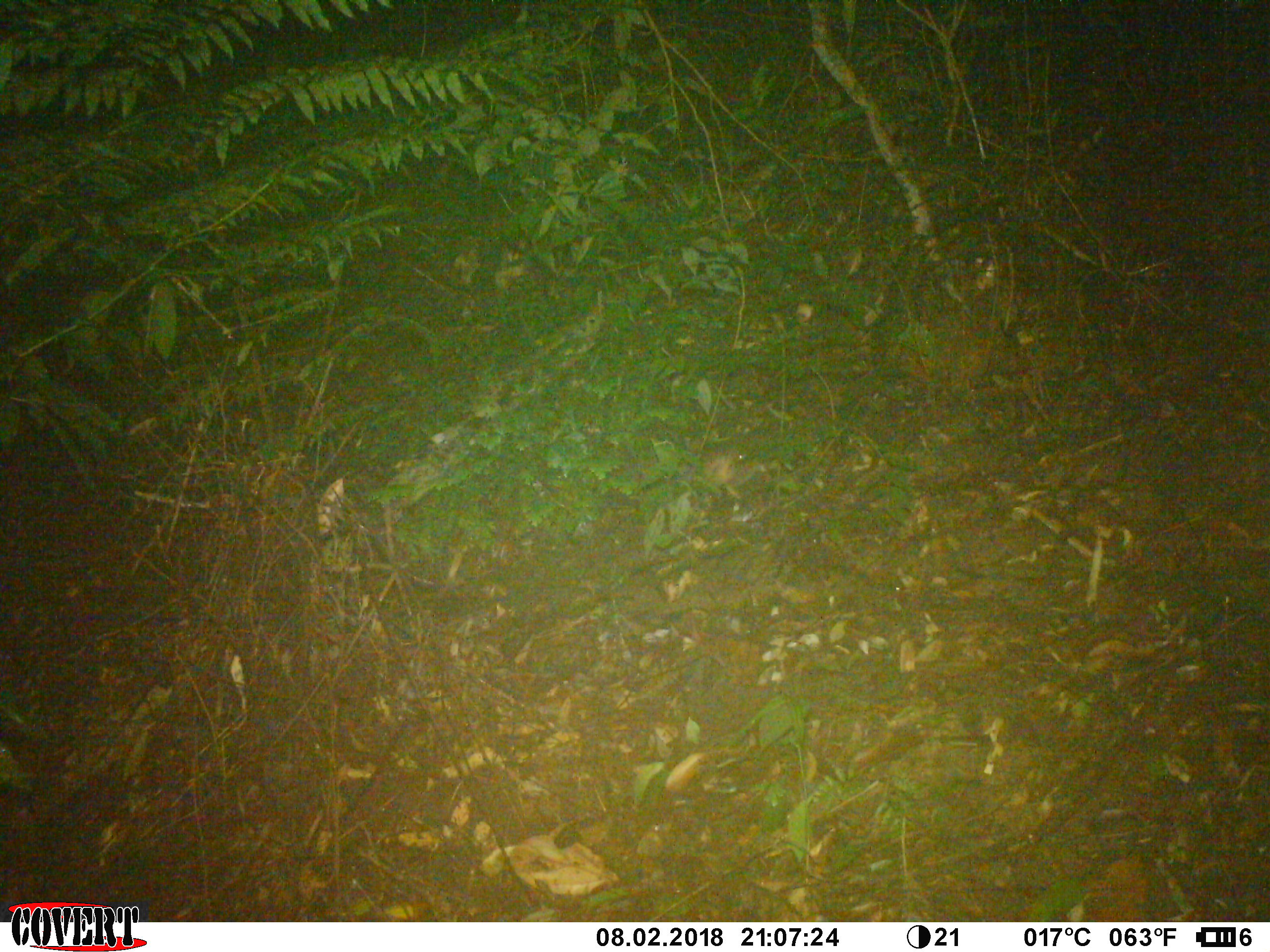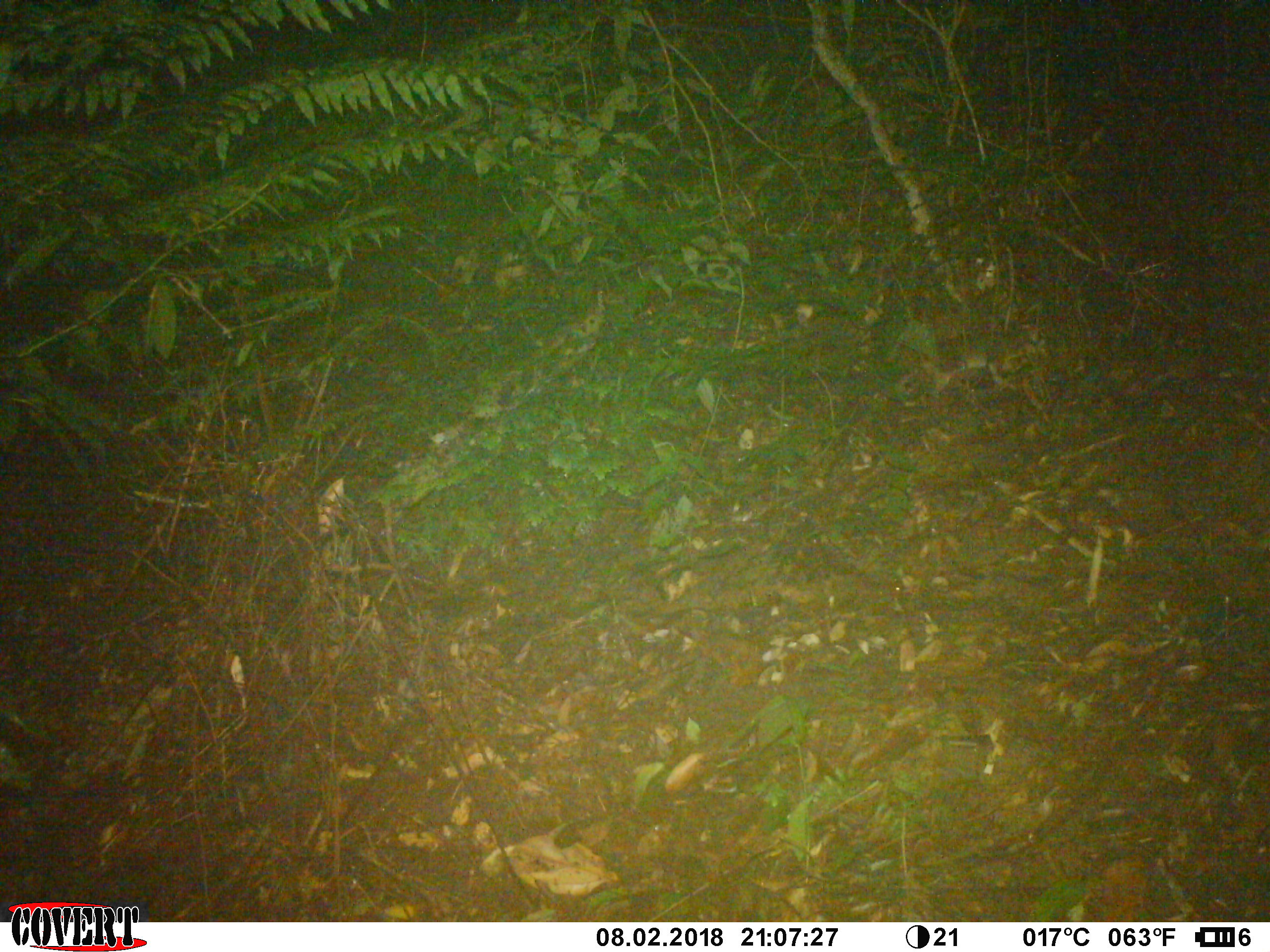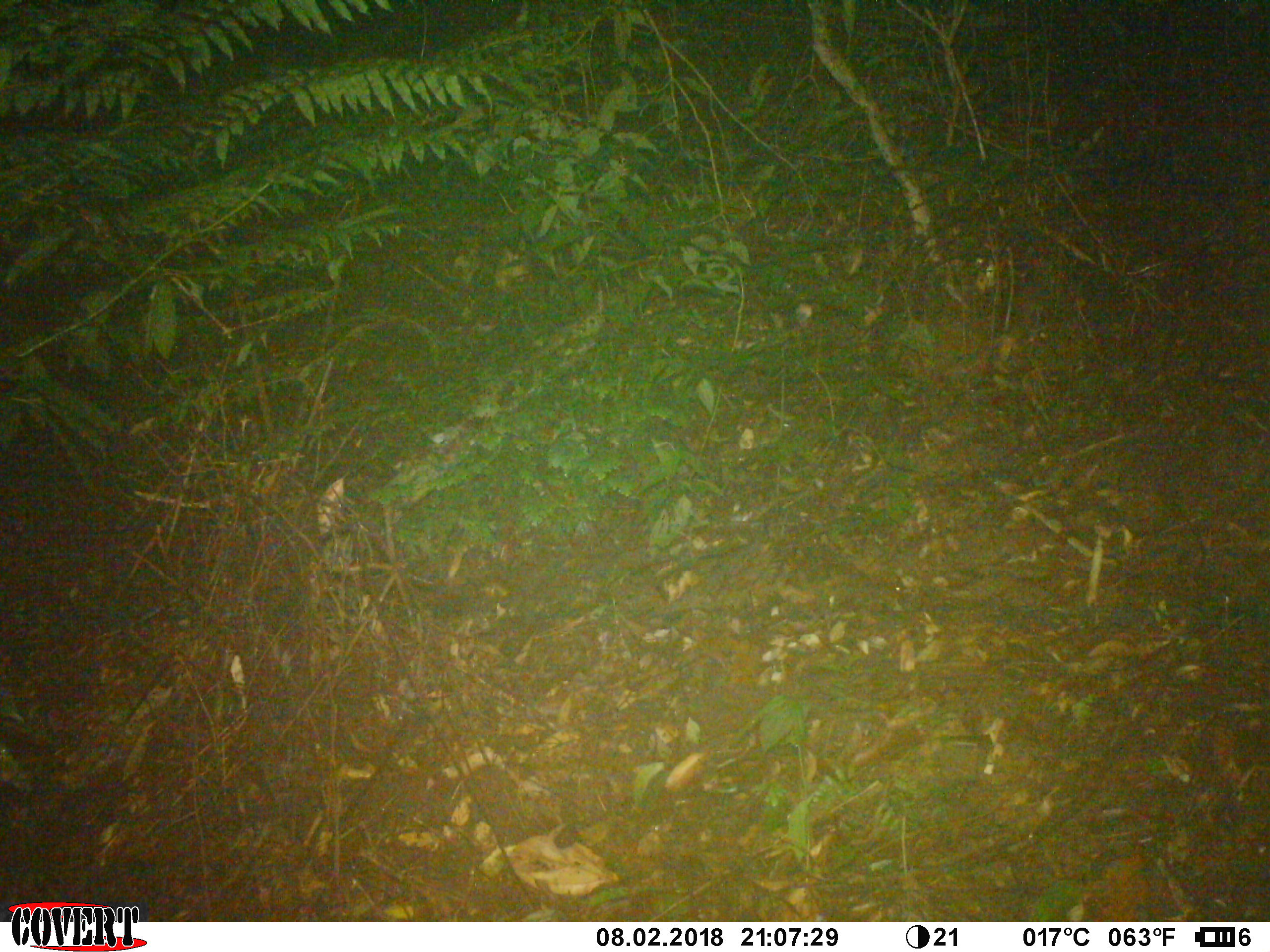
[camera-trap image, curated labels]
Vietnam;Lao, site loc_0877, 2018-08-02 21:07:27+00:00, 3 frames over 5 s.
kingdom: Animalia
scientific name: Animalia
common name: animal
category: unidentified animal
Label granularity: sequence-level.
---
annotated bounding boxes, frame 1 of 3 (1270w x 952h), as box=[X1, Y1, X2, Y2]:
unidentified animal: box=[686, 443, 768, 501]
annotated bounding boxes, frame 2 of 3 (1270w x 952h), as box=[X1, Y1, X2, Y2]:
unidentified animal: box=[915, 324, 1047, 394]